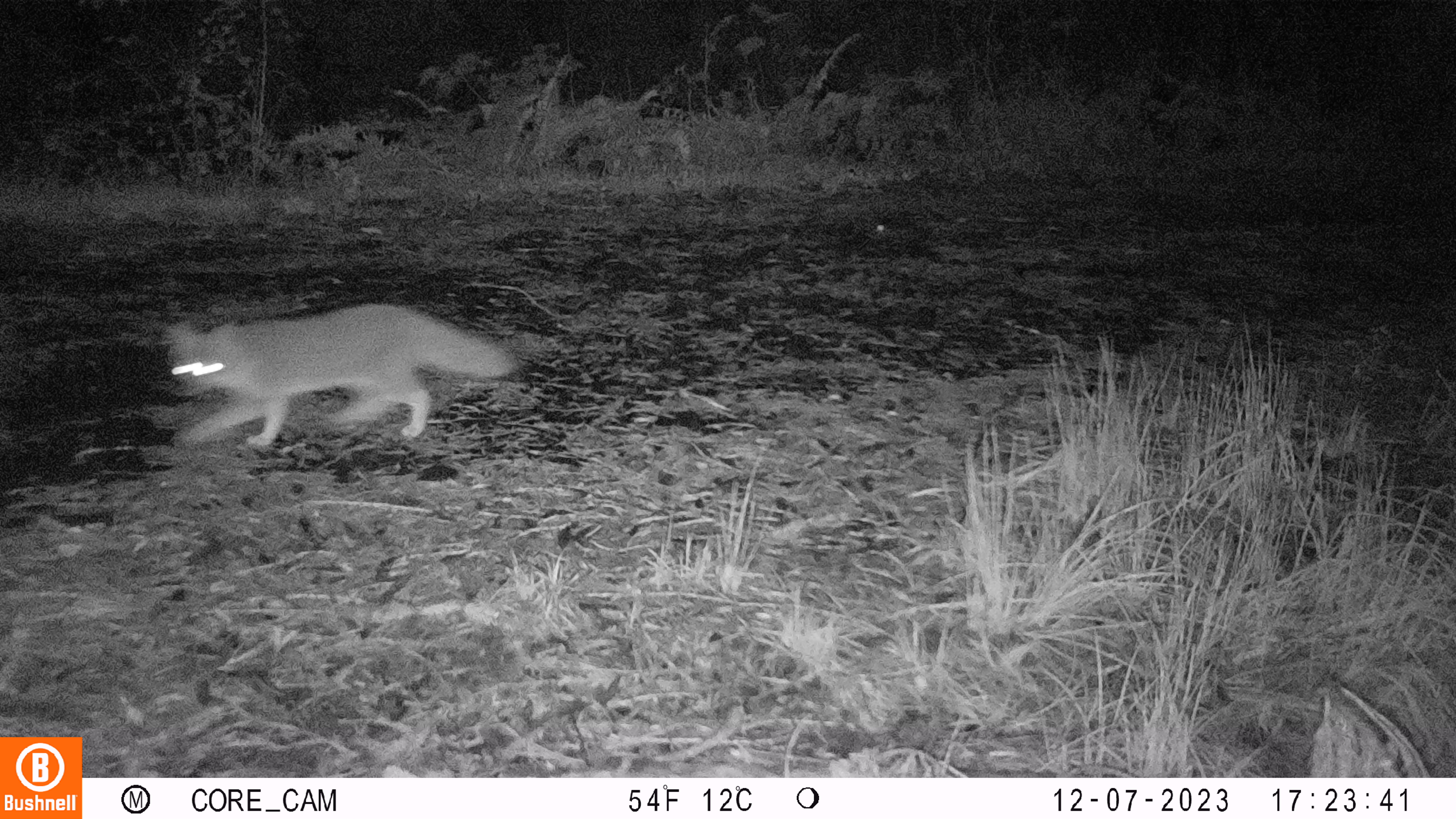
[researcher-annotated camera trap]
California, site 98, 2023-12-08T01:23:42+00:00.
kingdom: Animalia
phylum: Chordata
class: Mammalia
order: Carnivora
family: Canidae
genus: Urocyon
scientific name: Urocyon cinereoargenteus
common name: gray fox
Gray fox (Urocyon cinereoargenteus).